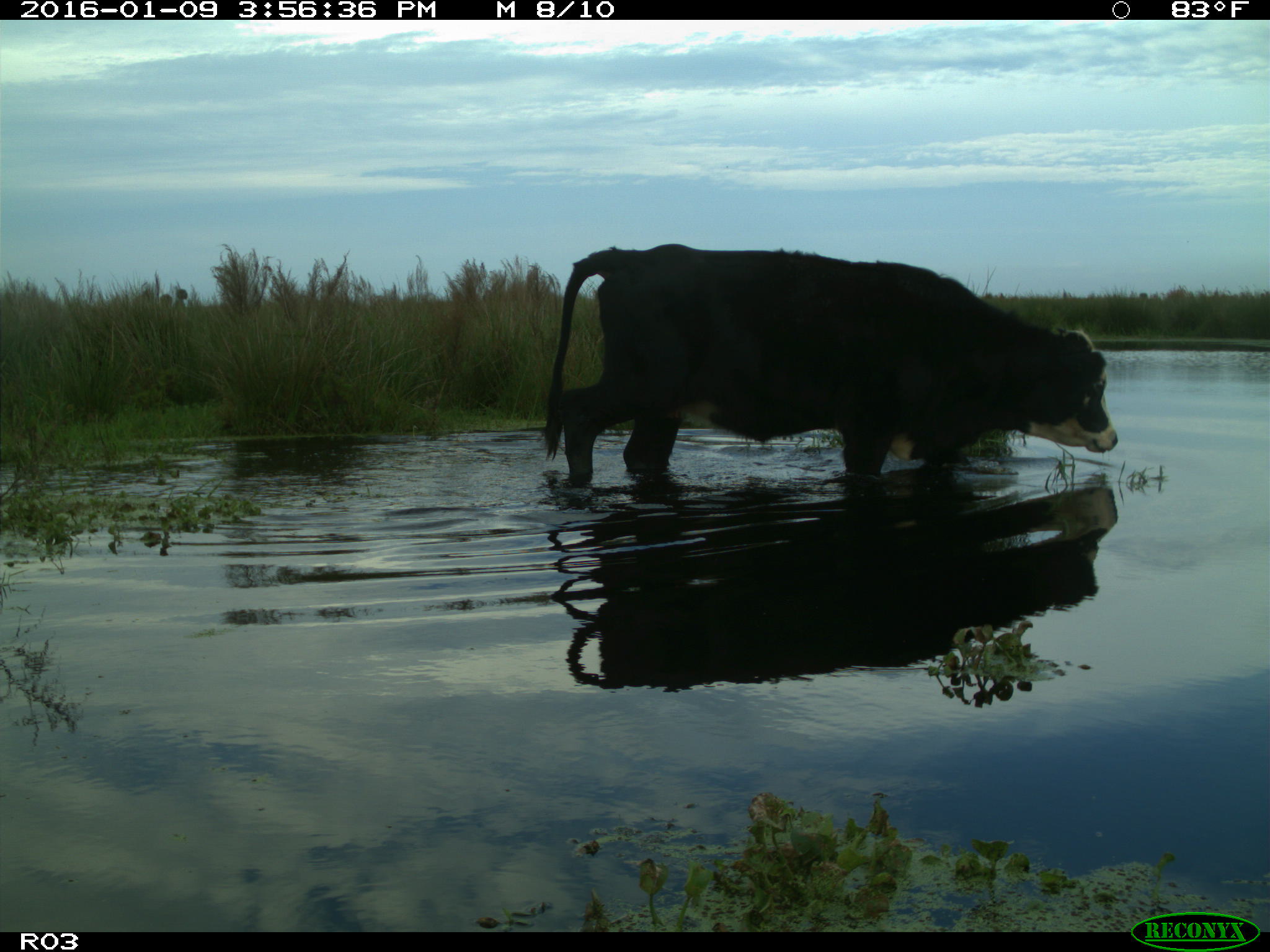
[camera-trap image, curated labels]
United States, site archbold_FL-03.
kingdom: Animalia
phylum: Chordata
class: Mammalia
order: Artiodactyla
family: Bovidae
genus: Bos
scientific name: Bos taurus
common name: domestic cow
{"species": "Bos taurus (domestic cow)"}